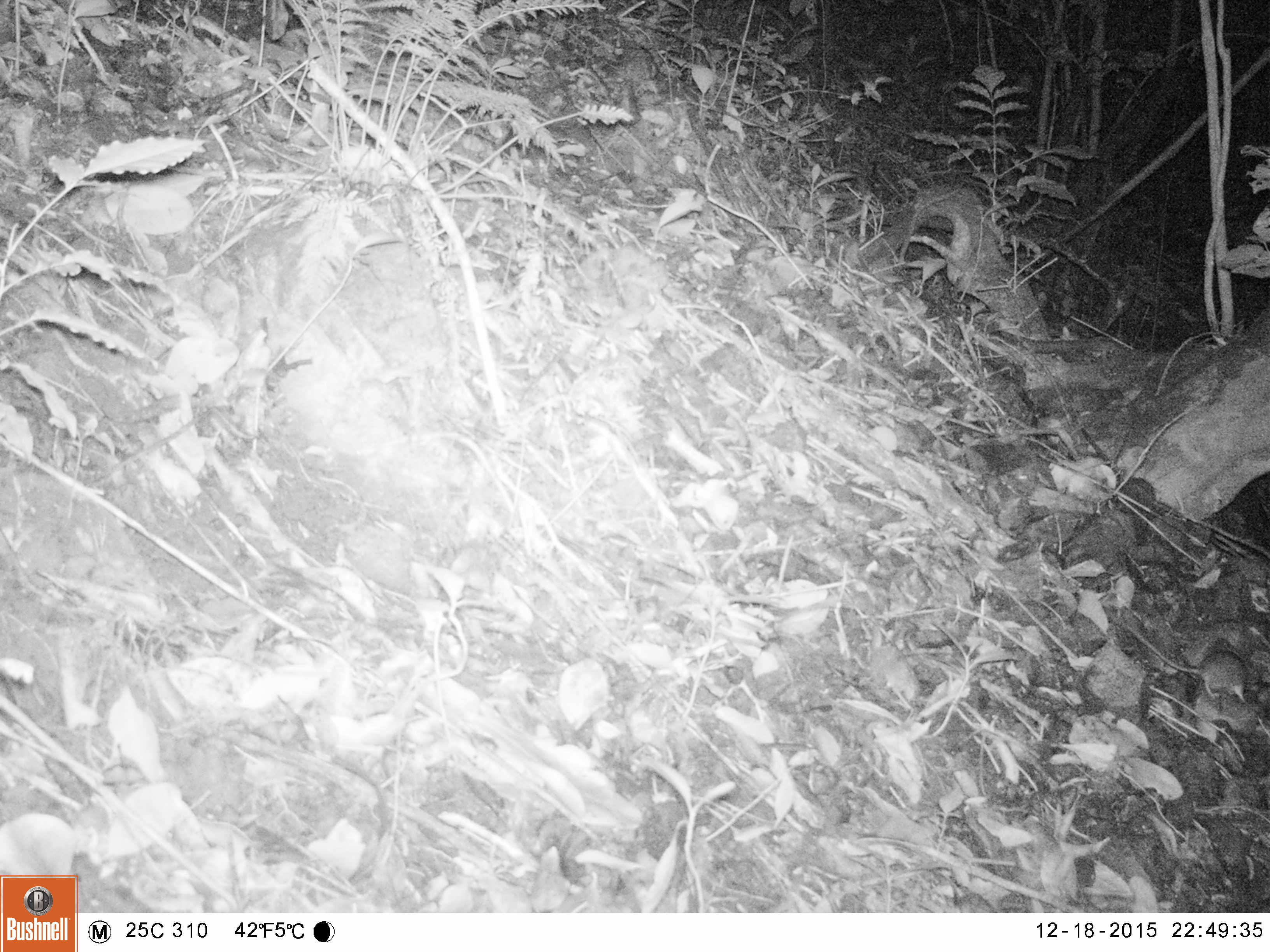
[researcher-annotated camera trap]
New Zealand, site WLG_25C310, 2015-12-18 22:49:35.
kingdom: Animalia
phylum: Chordata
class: Mammalia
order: Rodentia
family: Muridae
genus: Rattus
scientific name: Rattus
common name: rat